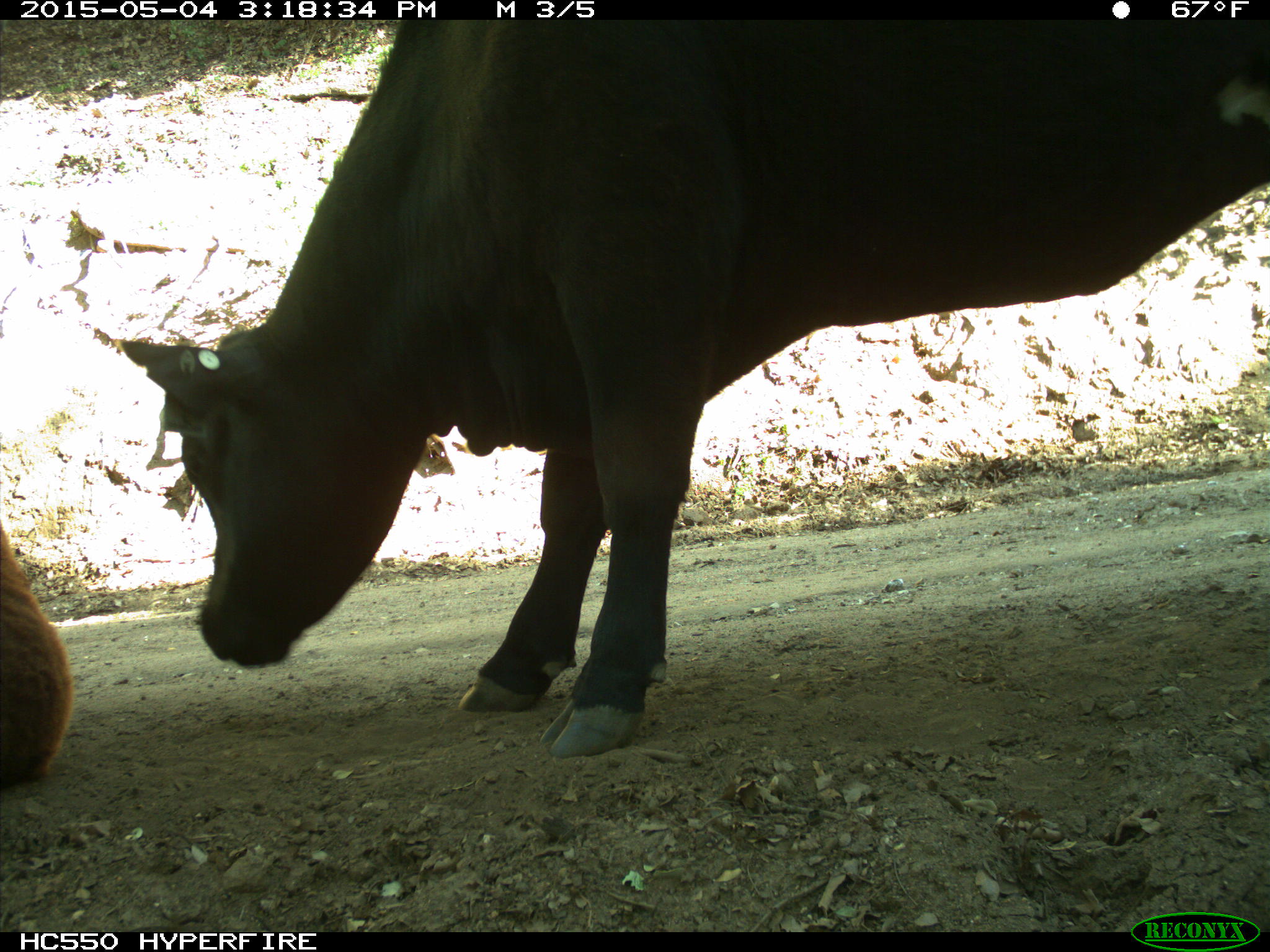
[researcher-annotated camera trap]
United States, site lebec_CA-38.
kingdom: Animalia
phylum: Chordata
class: Mammalia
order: Artiodactyla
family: Bovidae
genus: Bos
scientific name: Bos taurus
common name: domestic cow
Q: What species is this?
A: Bos taurus (domestic cow).